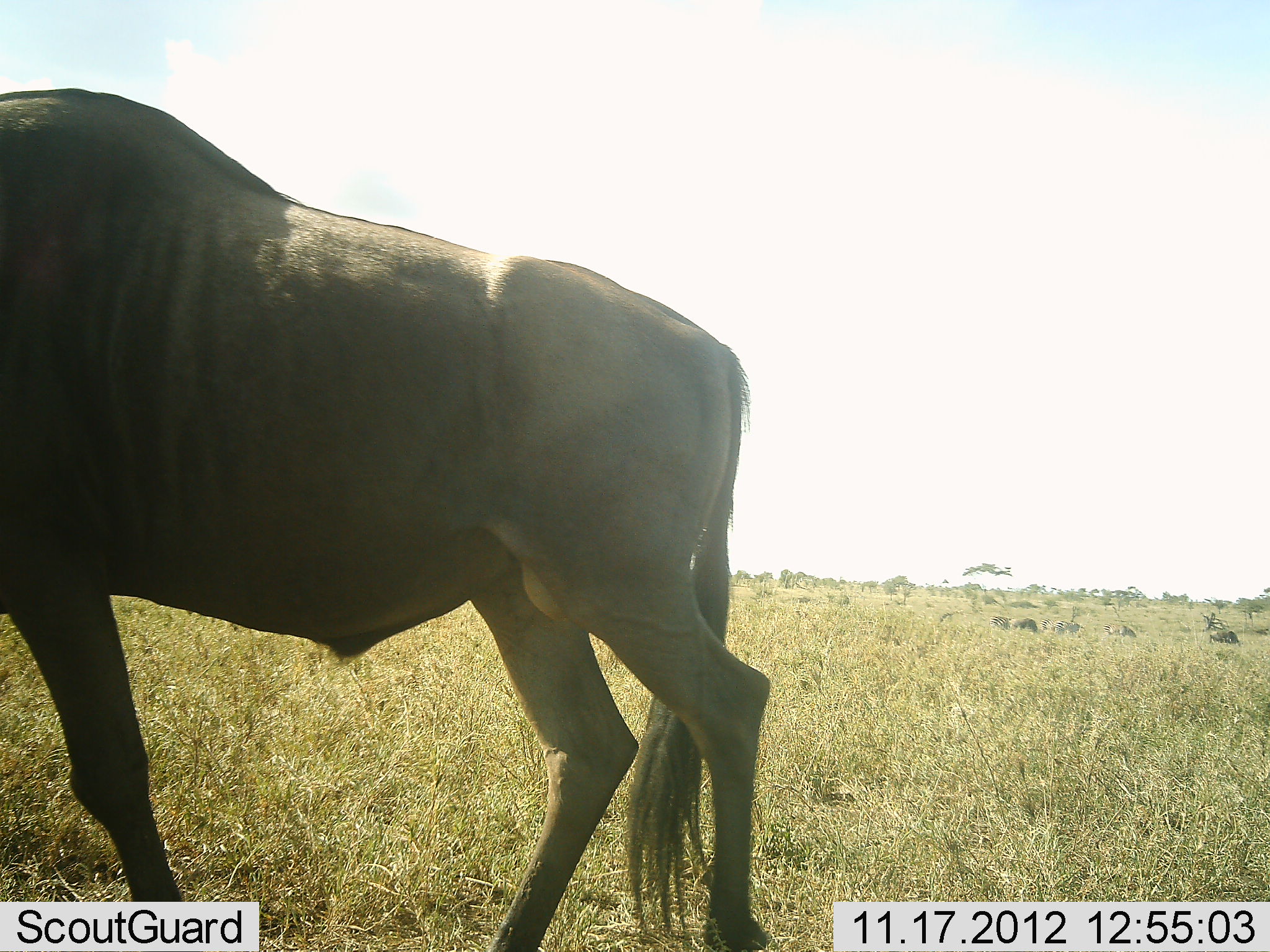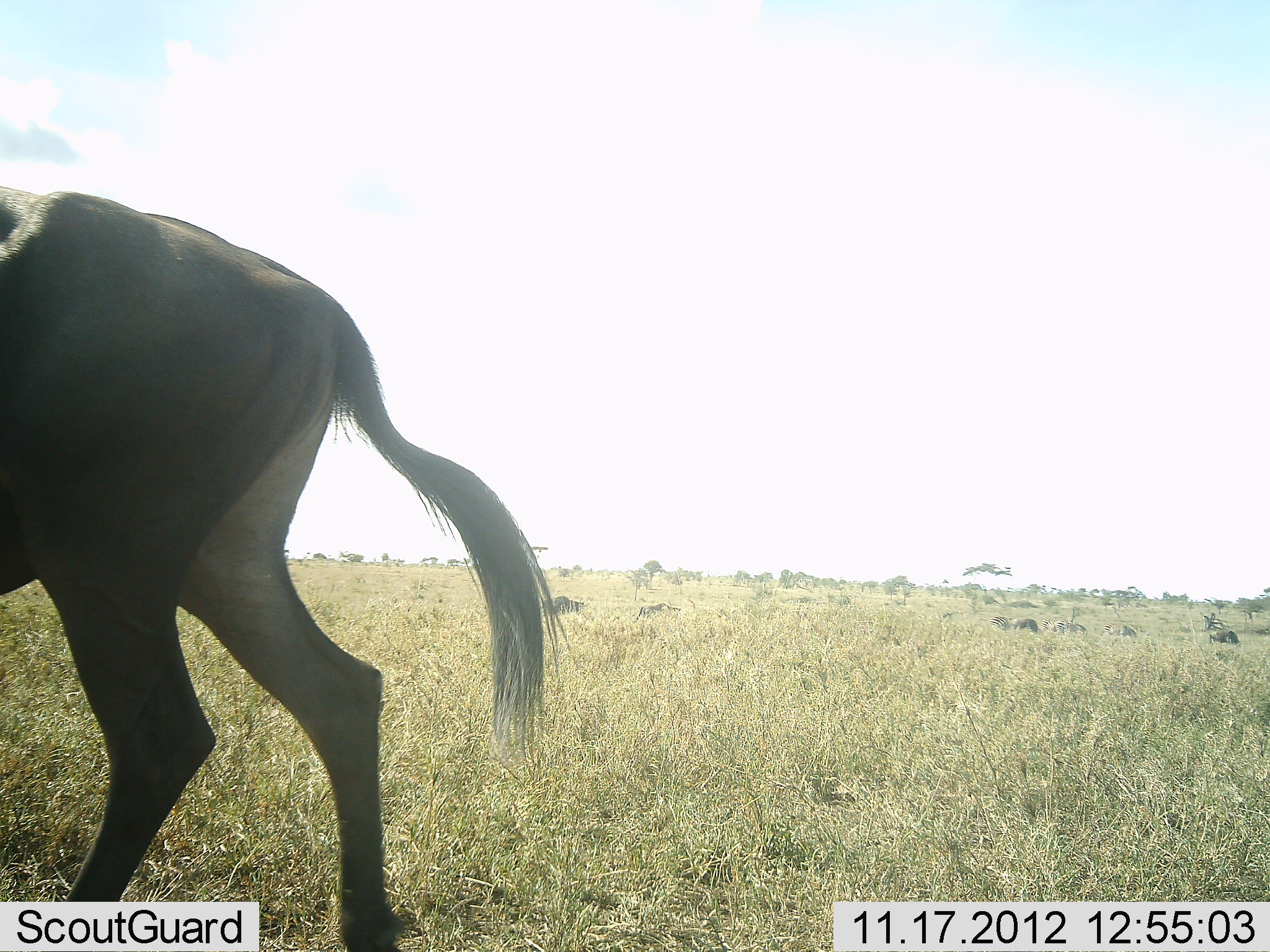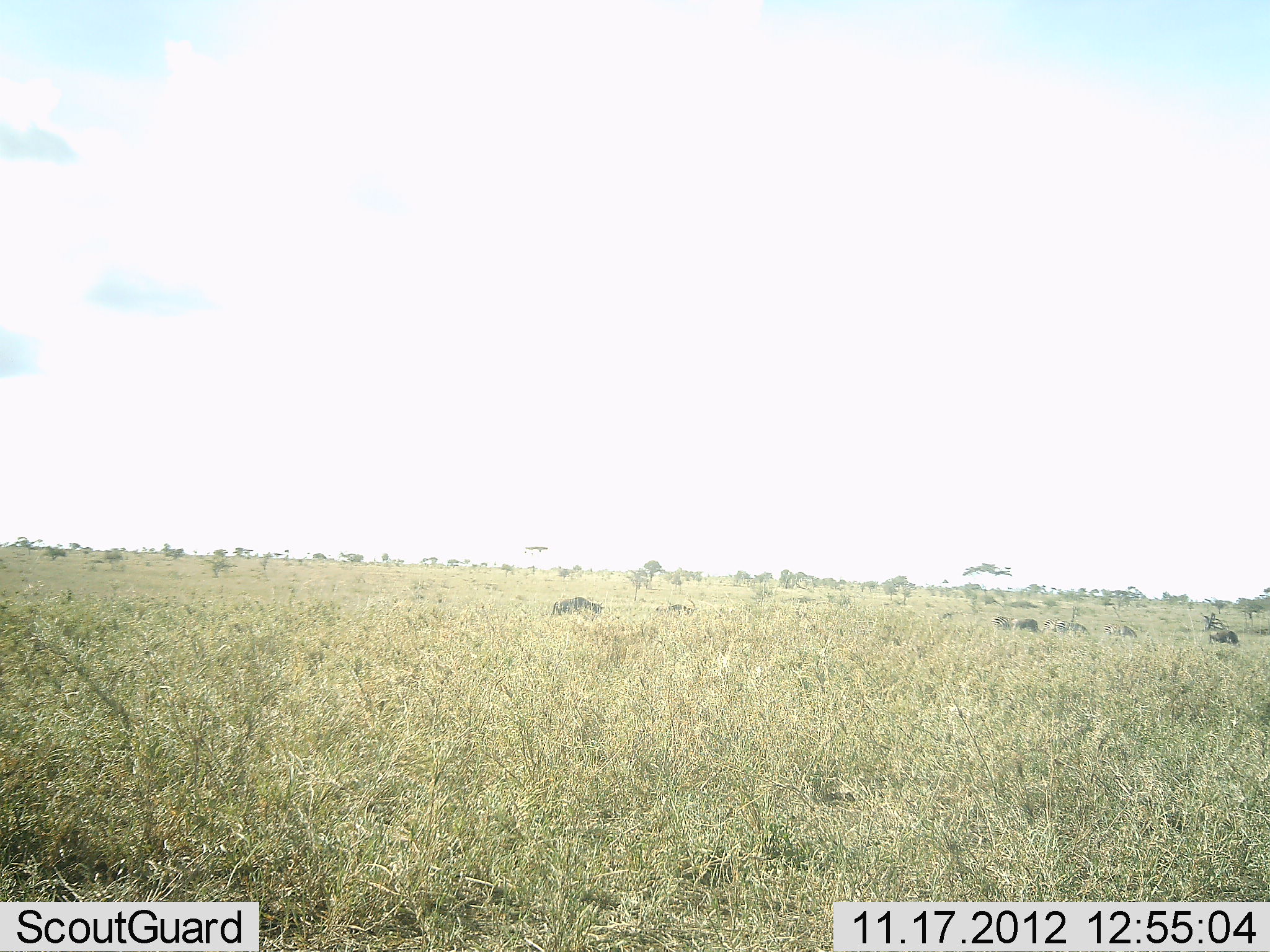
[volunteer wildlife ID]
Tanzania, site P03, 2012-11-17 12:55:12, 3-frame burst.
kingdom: Animalia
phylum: Chordata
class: Mammalia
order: Artiodactyla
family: Bovidae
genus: Connochaetes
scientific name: Connochaetes taurinus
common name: blue wildebeest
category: wildebeest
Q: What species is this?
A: Wildebeest (blue wildebeest) (Connochaetes taurinus).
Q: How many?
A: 6.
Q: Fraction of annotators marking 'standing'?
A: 30%.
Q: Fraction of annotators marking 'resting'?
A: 20%.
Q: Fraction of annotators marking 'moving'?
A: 90%.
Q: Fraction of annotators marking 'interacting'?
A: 0%.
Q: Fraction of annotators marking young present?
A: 0%.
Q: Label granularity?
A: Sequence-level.